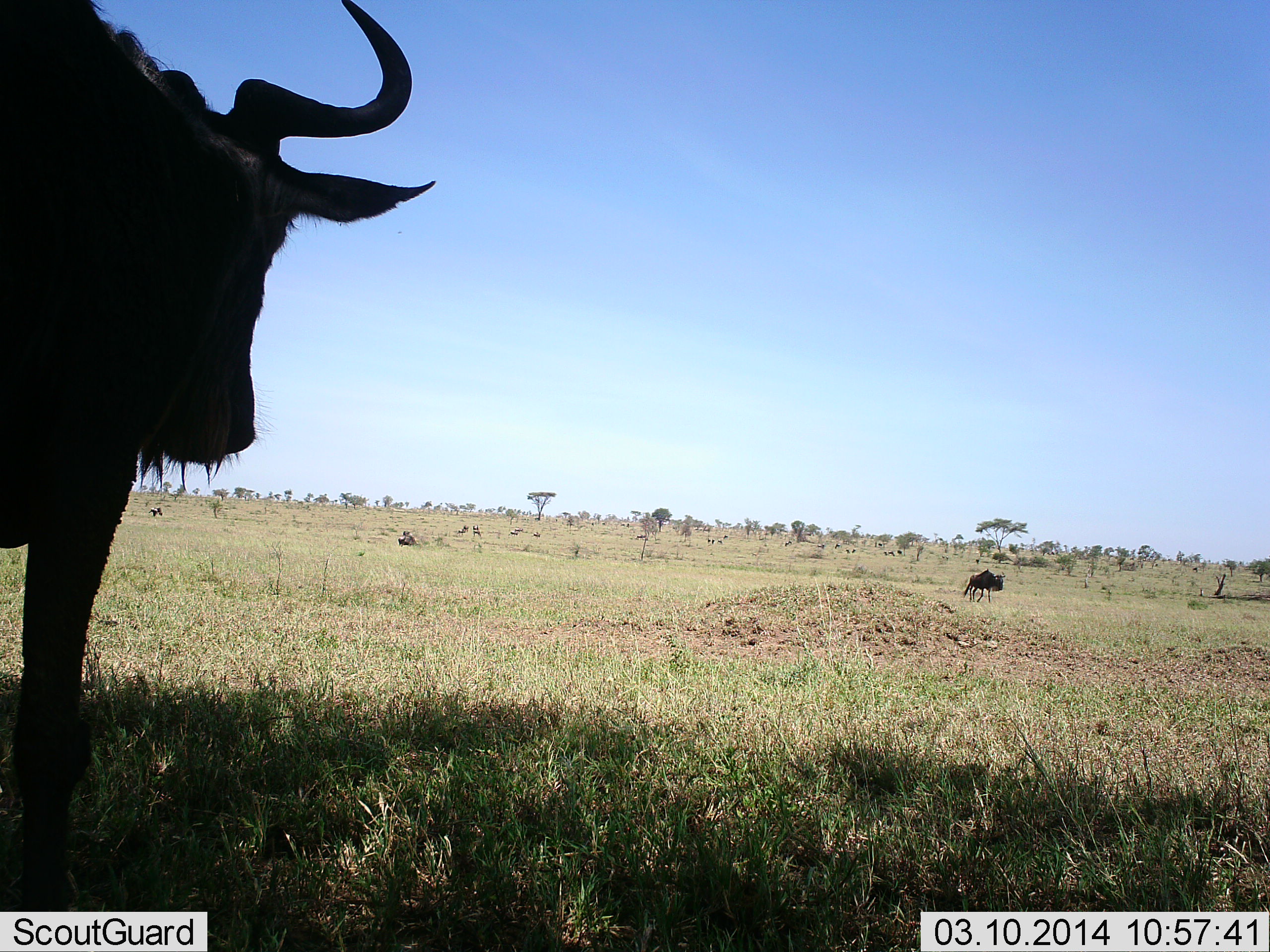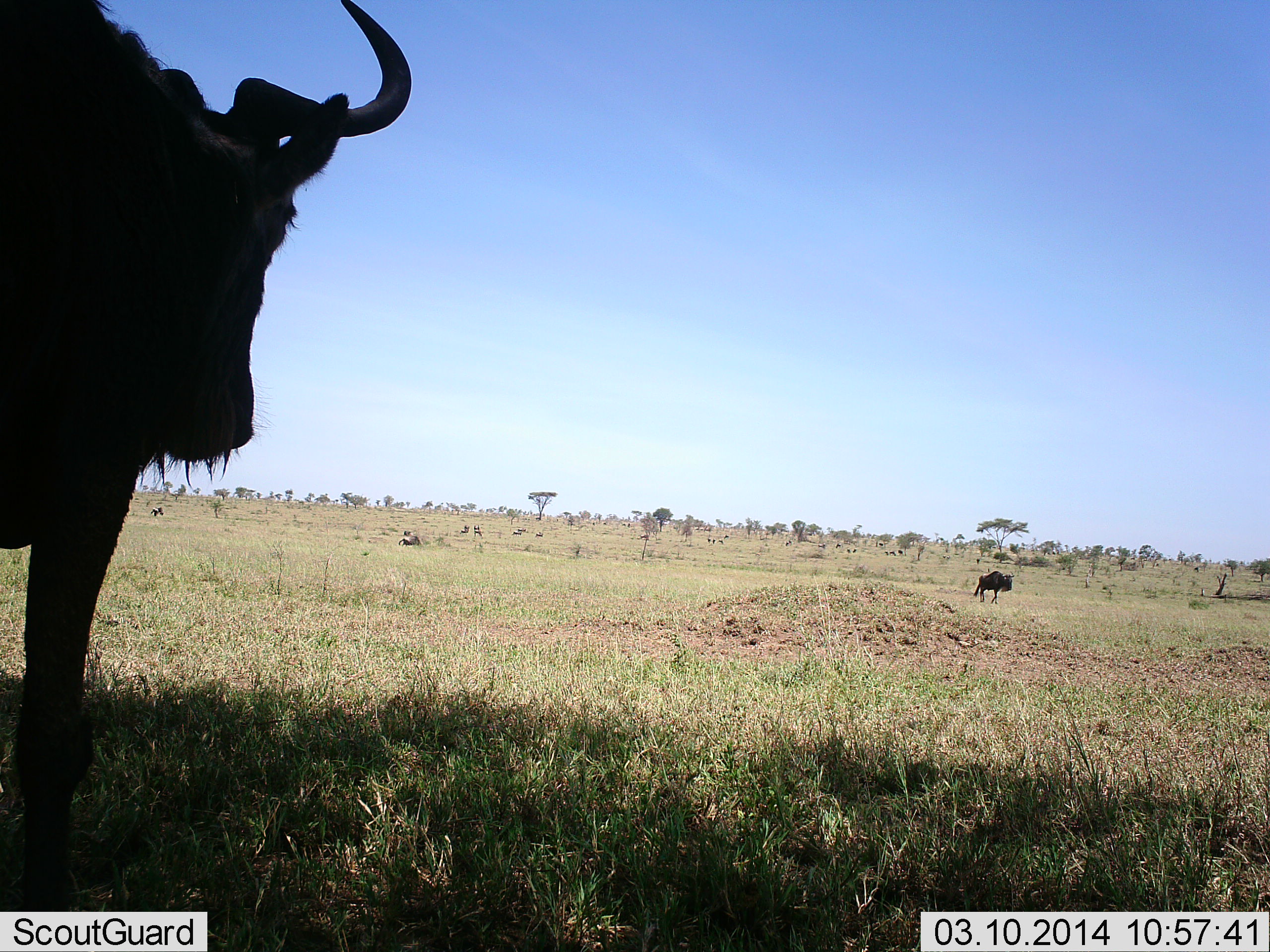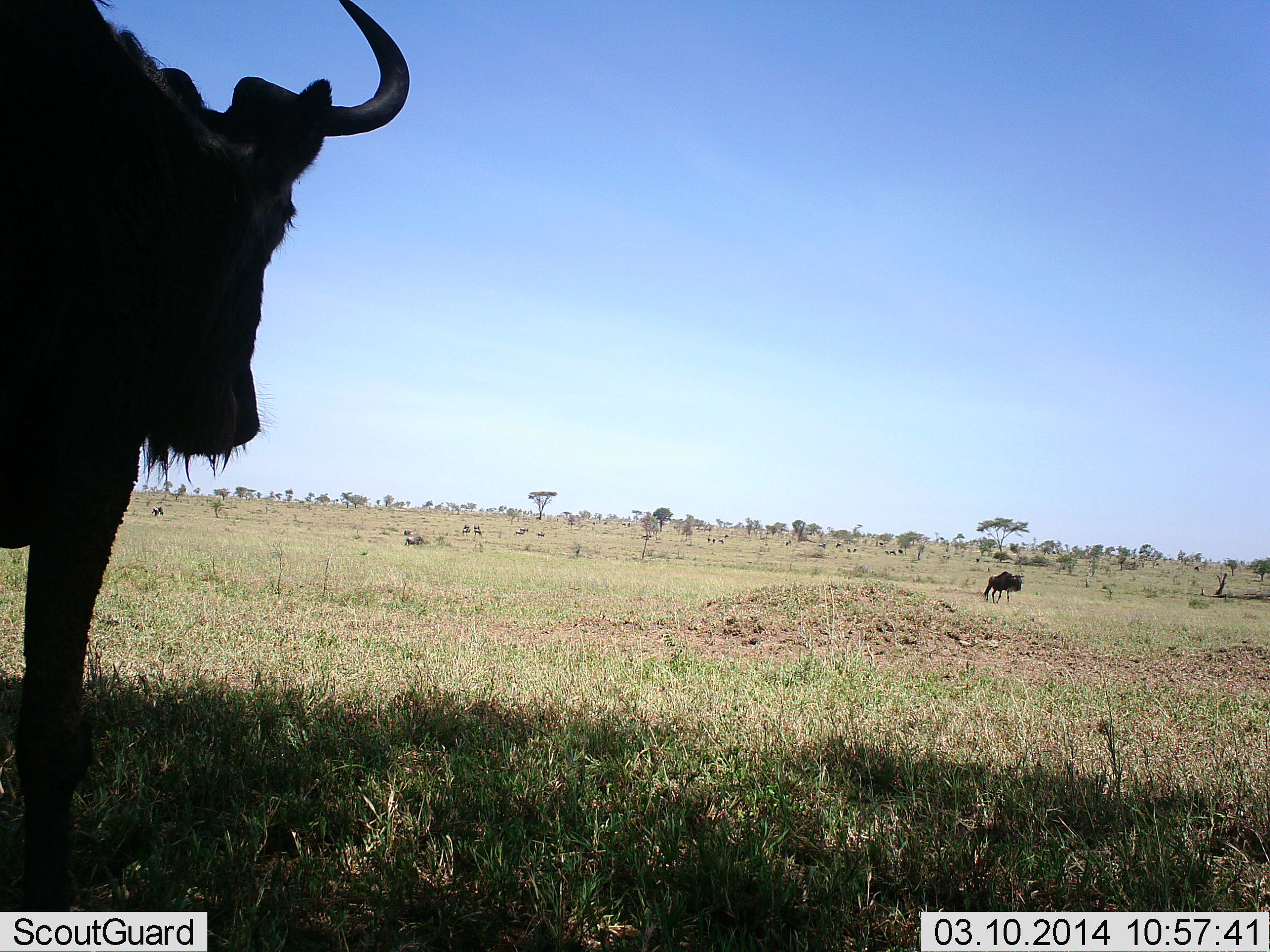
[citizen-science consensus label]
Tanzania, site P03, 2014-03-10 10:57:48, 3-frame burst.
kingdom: Animalia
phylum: Chordata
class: Mammalia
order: Artiodactyla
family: Bovidae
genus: Connochaetes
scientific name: Connochaetes taurinus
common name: blue wildebeest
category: wildebeest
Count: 5.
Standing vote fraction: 80%.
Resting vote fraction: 30%.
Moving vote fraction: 90%.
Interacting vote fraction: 0%.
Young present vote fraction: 0%.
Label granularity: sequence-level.